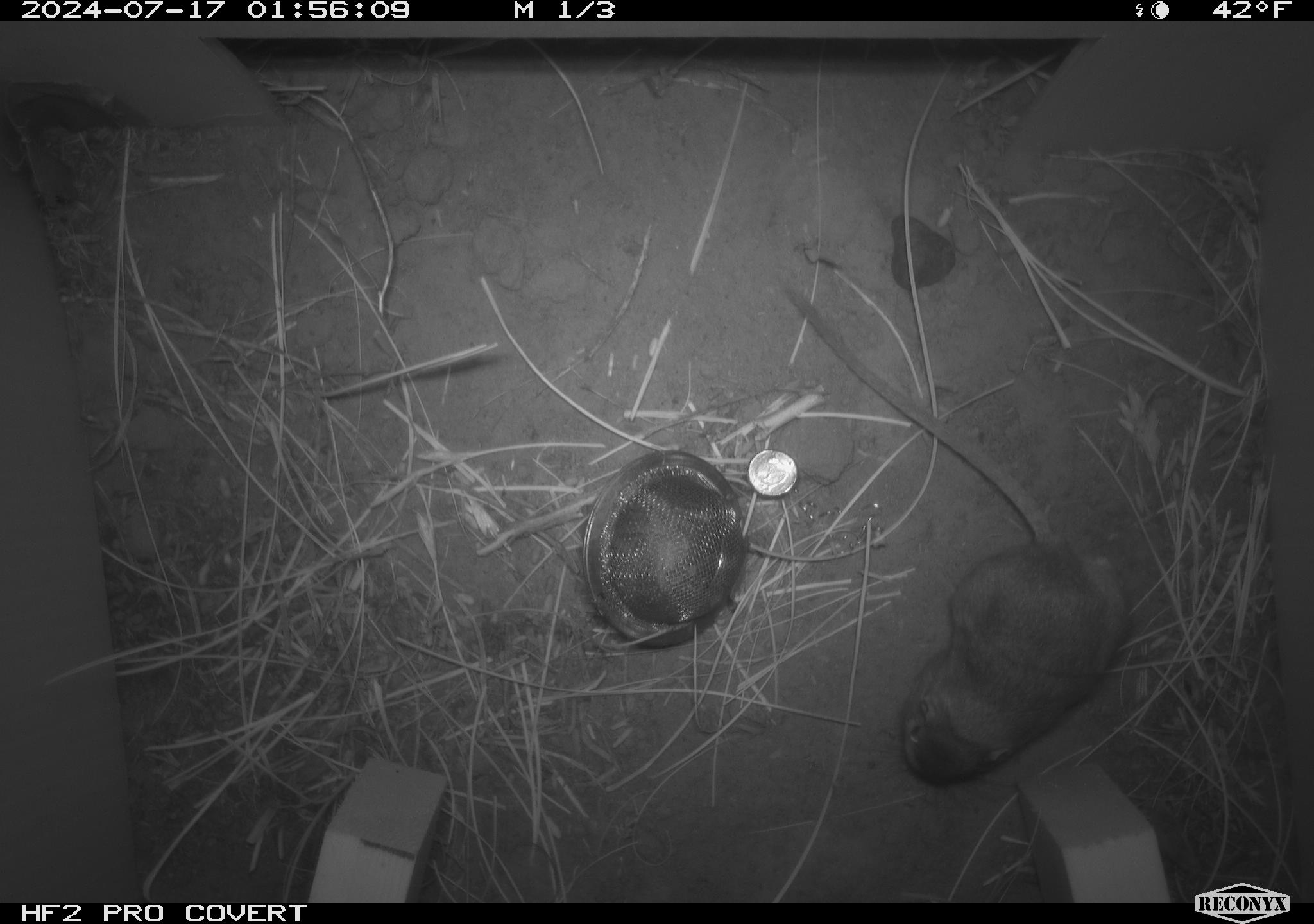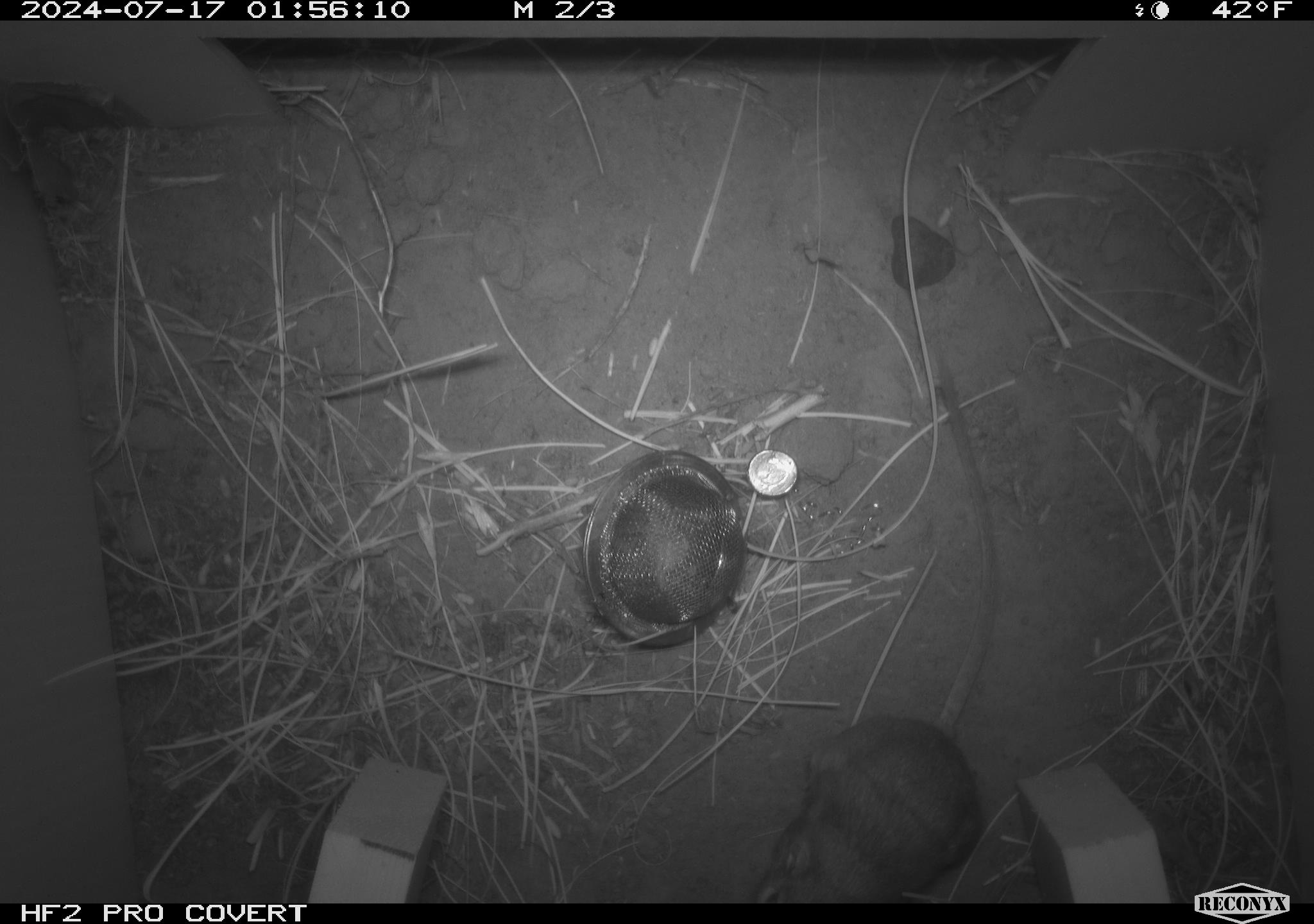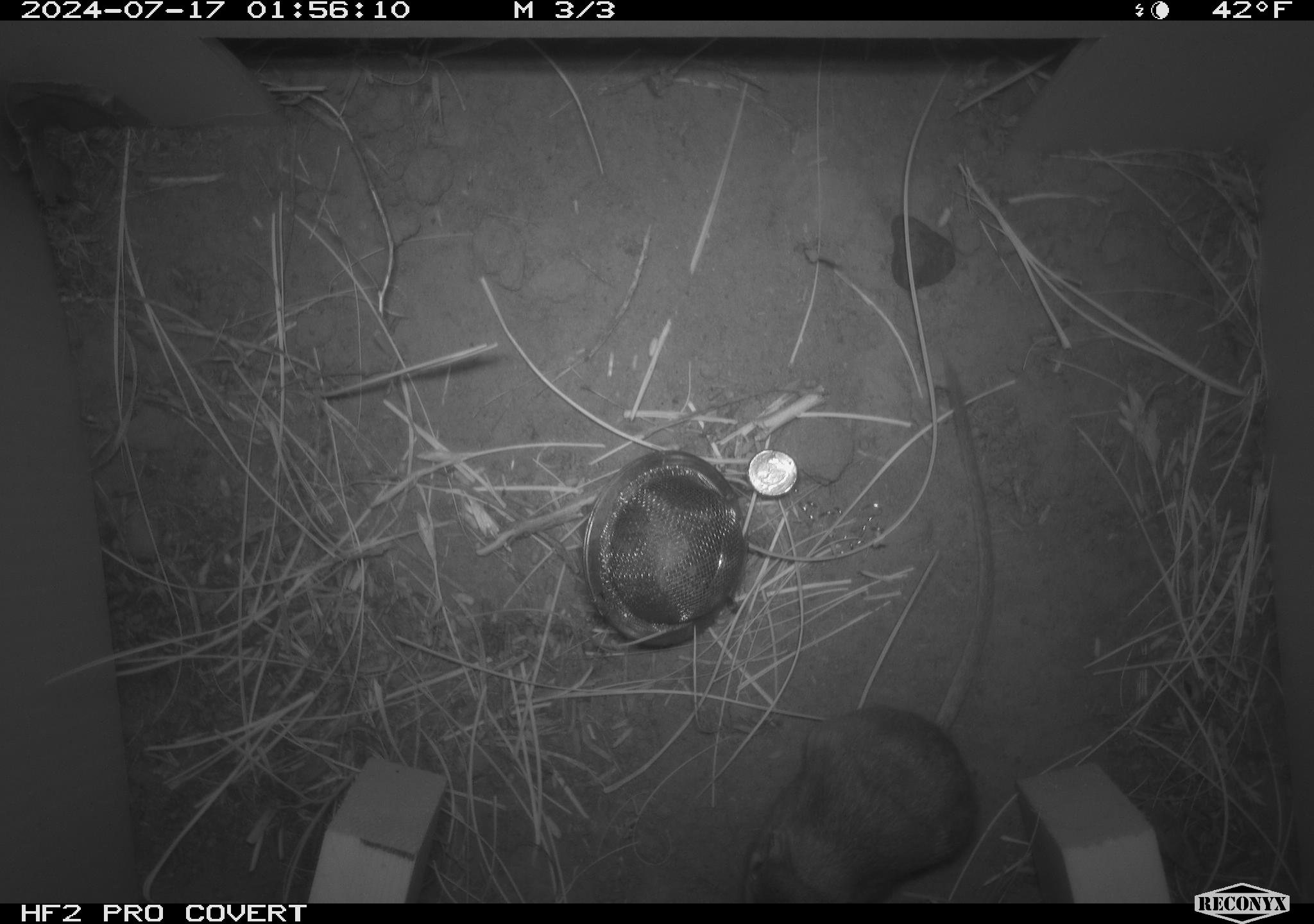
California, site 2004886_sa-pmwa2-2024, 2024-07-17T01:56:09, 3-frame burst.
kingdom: Animalia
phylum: Chordata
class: Mammalia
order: Rodentia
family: Heteromyidae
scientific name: Heteromyidae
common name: kangaroo rats and pocket mice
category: heteromyidae family